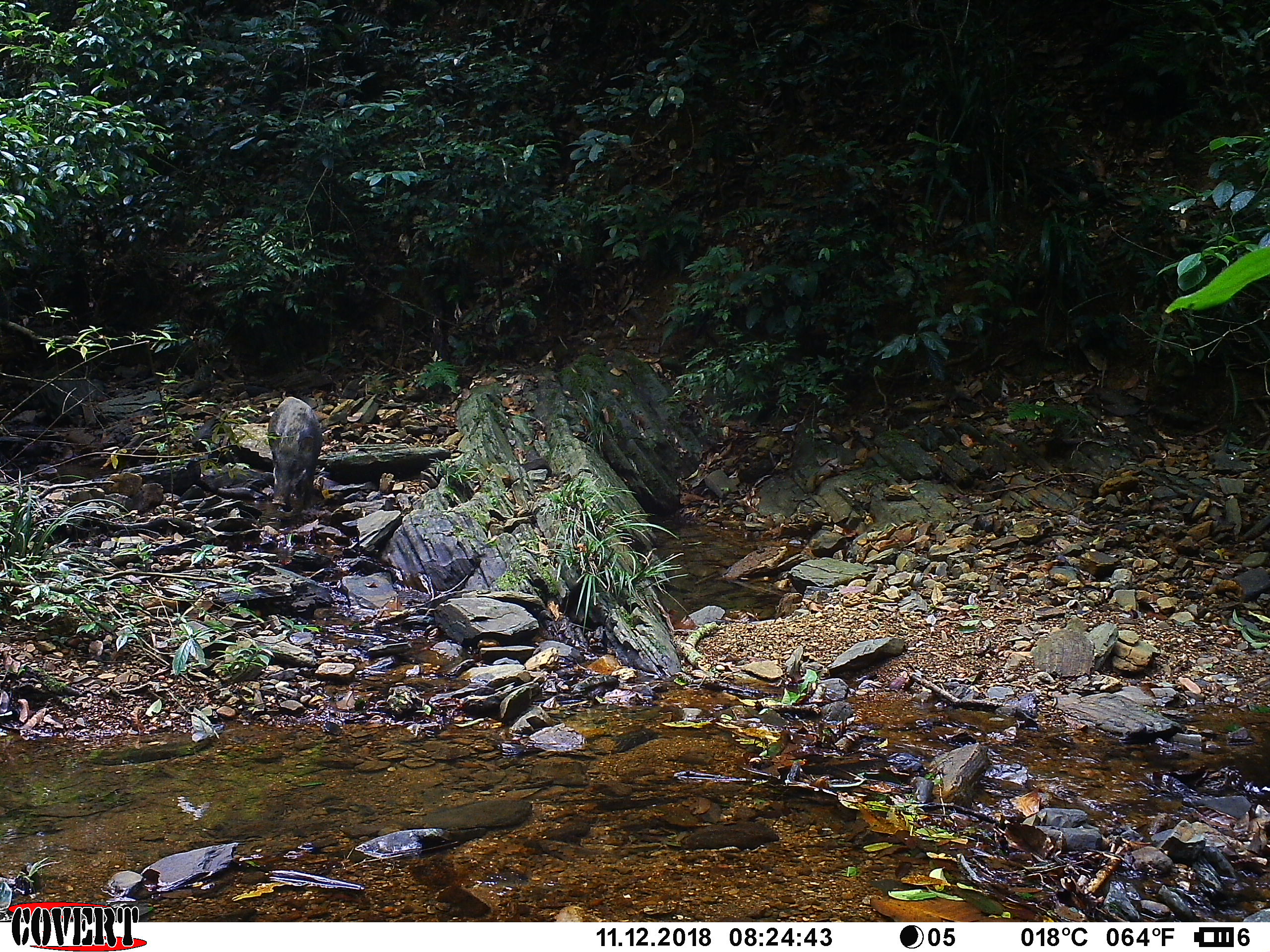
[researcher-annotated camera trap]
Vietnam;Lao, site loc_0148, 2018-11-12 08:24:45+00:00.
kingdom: Animalia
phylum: Chordata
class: Mammalia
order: Artiodactyla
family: Suidae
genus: Sus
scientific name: Sus scrofa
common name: eurasian wild pig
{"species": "eurasian wild pig (Sus scrofa)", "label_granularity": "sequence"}